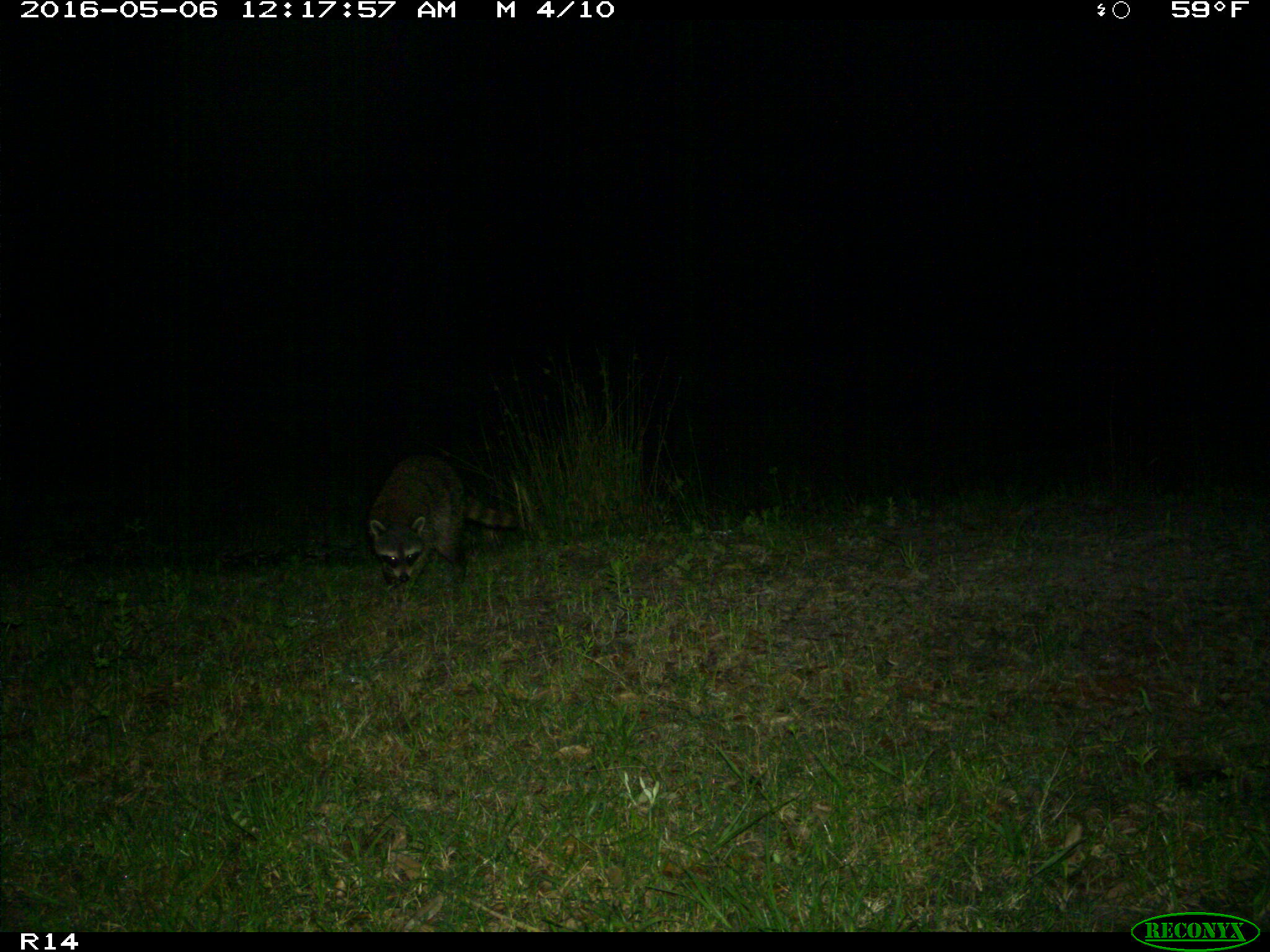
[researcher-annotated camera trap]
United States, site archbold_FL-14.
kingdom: Animalia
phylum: Chordata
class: Mammalia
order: Carnivora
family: Procyonidae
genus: Procyon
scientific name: Procyon lotor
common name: common raccoon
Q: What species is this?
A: Procyon lotor (common raccoon).